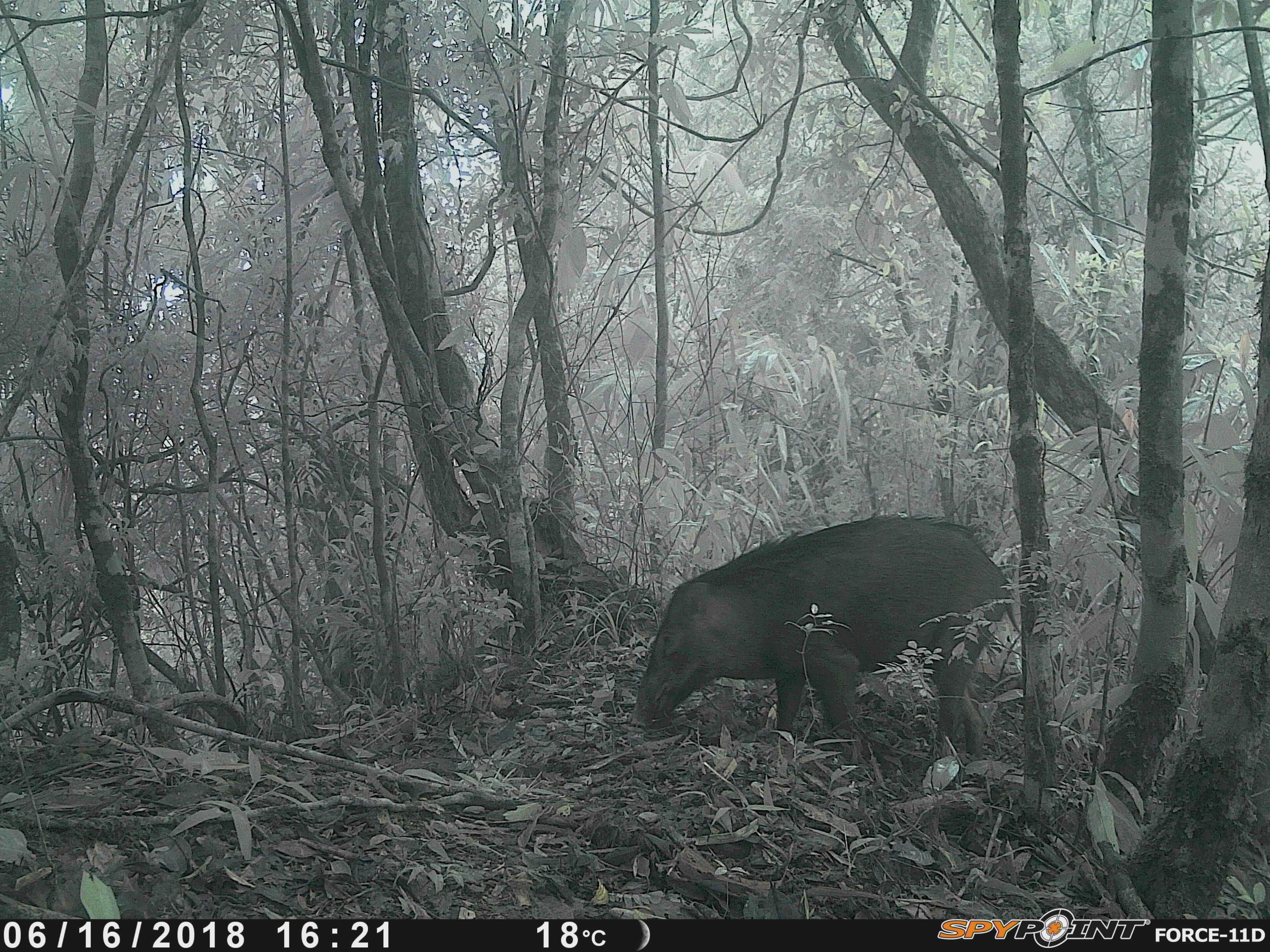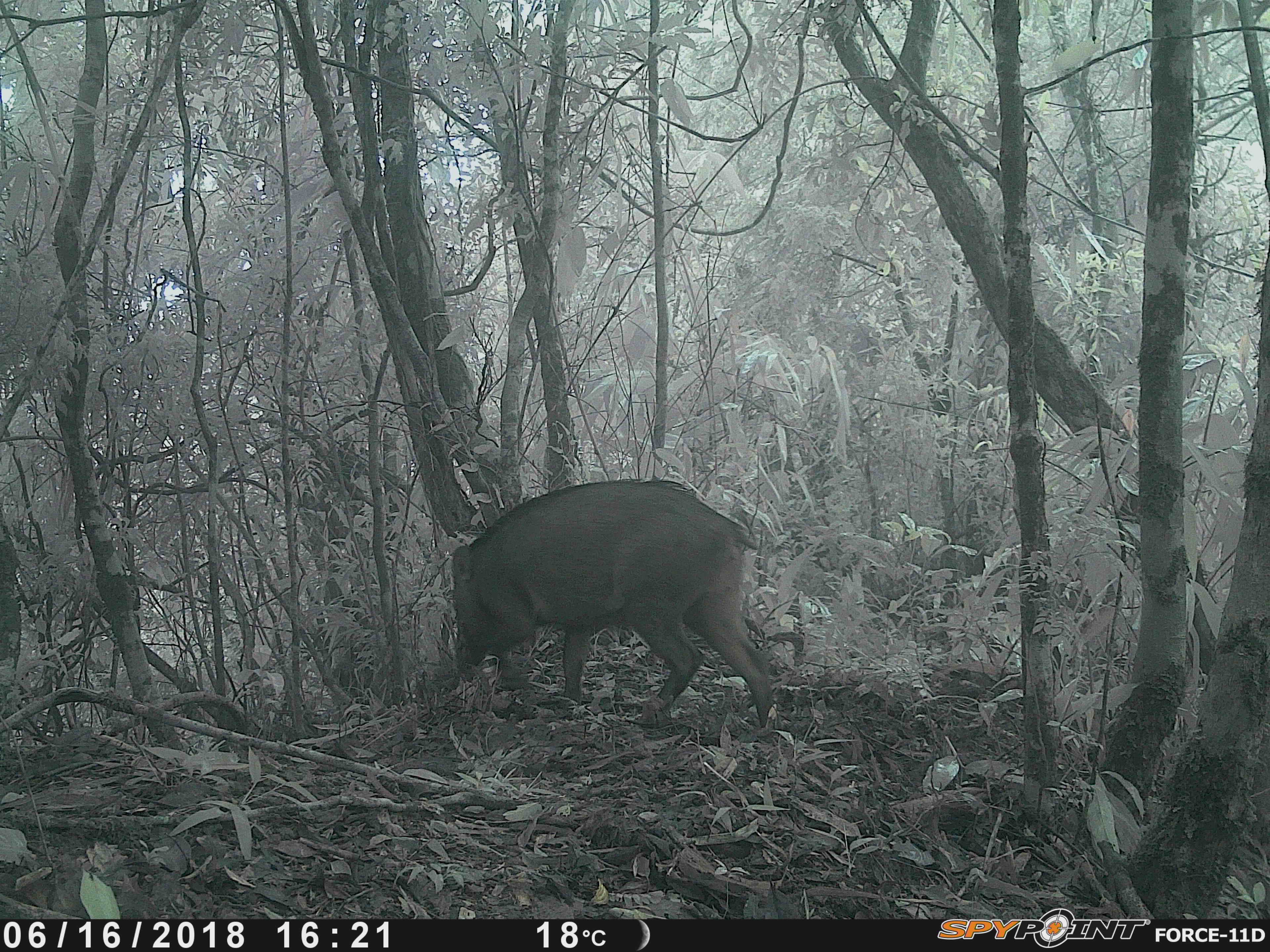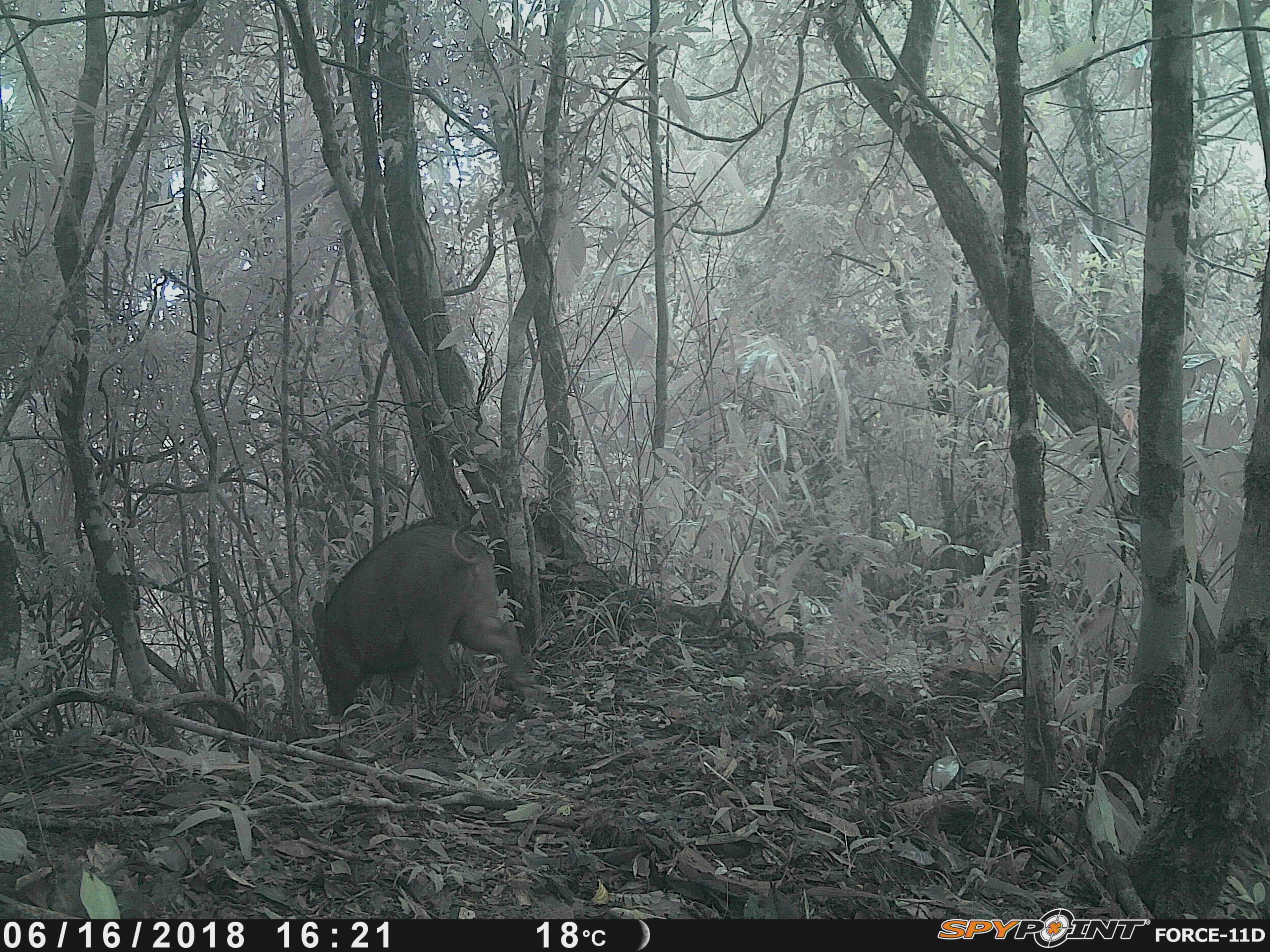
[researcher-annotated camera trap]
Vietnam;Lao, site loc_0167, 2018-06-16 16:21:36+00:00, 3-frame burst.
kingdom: Animalia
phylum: Chordata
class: Mammalia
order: Artiodactyla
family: Suidae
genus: Sus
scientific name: Sus scrofa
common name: eurasian wild pig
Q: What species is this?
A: Eurasian wild pig (Sus scrofa).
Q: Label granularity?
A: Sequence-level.